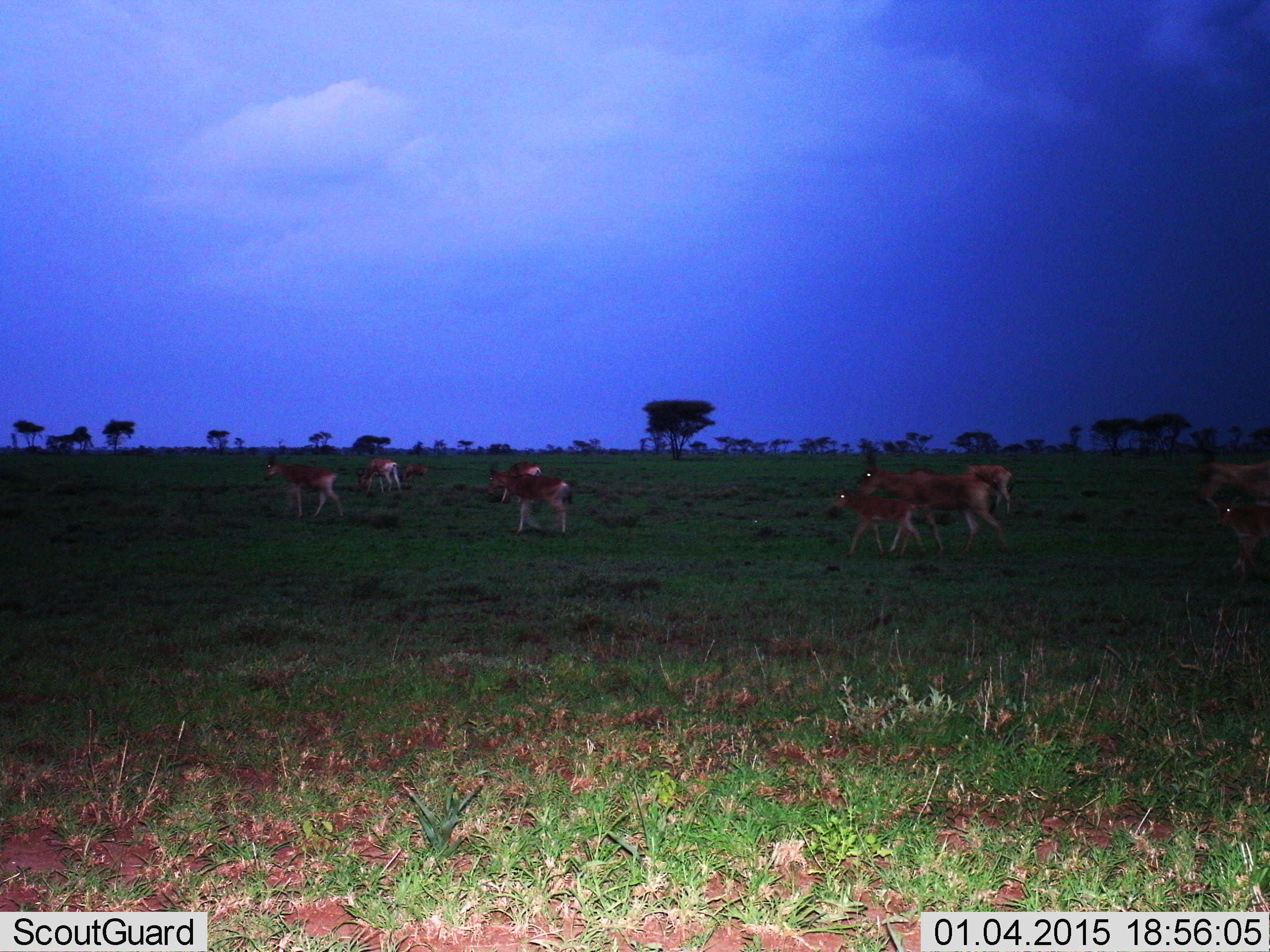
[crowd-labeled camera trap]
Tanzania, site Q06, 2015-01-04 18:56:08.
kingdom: Animalia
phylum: Chordata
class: Mammalia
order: Artiodactyla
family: Bovidae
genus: Alcelaphus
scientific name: Alcelaphus buselaphus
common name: hartebeest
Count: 9.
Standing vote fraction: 12%.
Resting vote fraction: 0%.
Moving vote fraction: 88%.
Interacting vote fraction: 0%.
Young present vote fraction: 88%.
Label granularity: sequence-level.